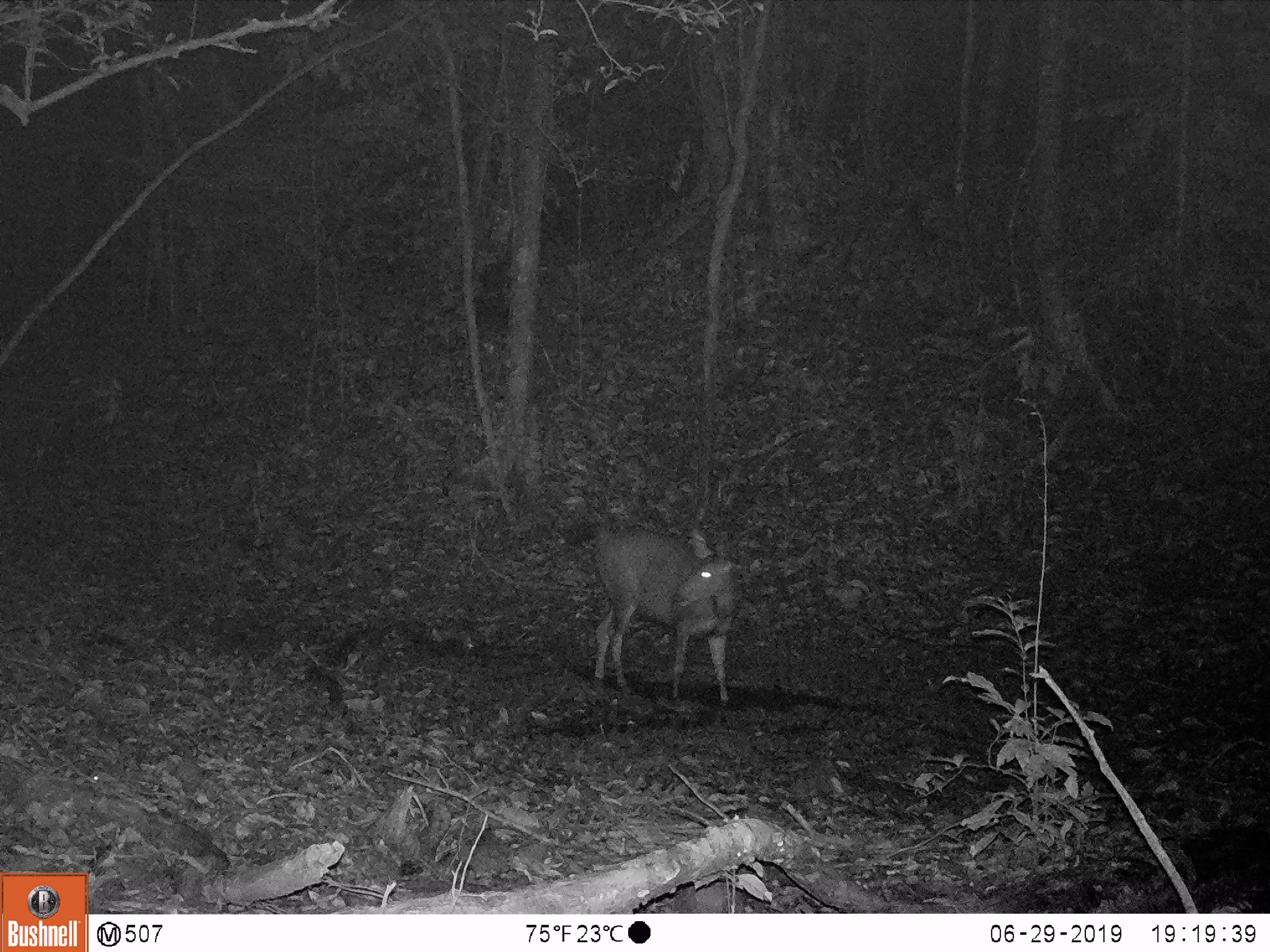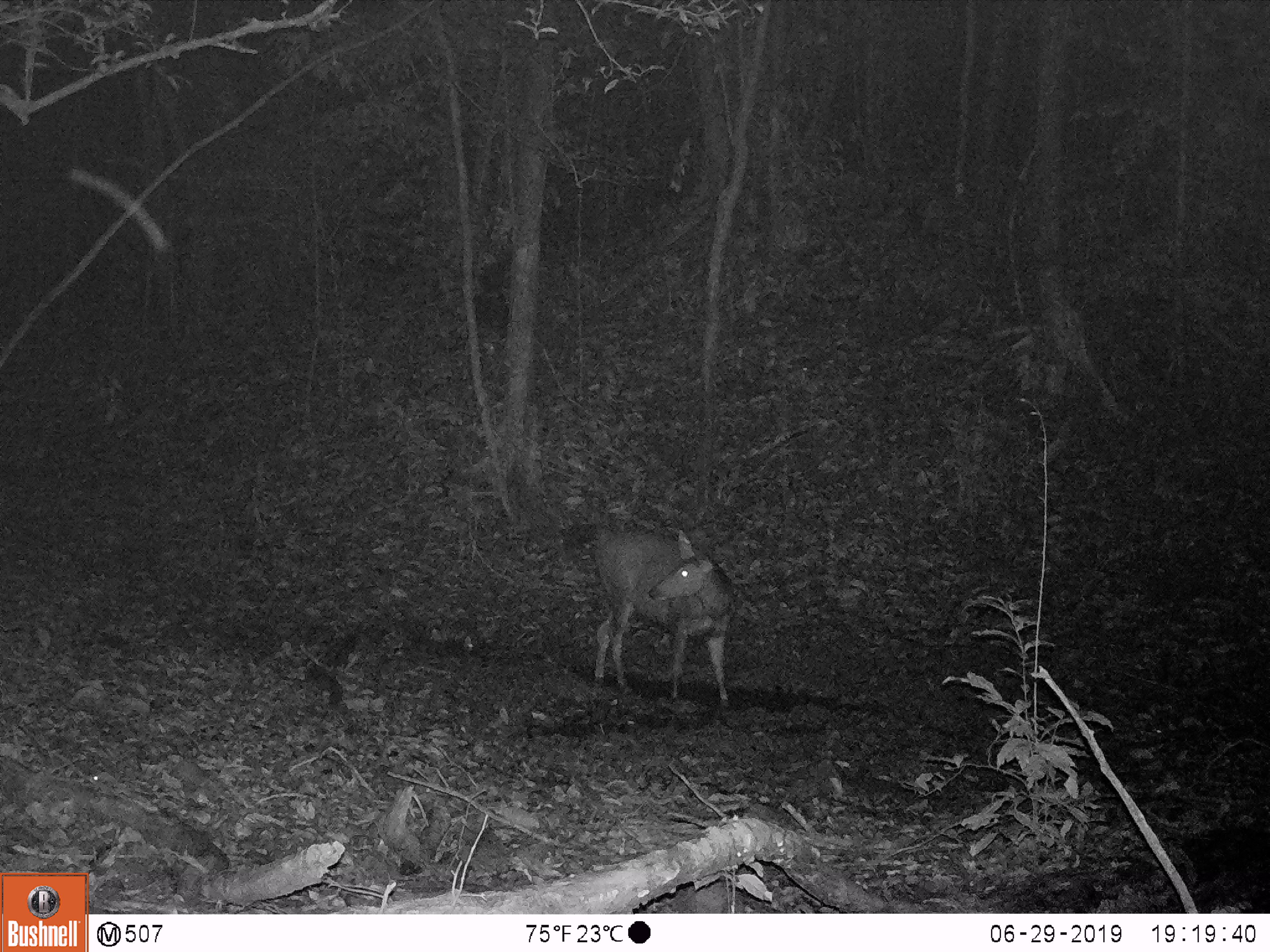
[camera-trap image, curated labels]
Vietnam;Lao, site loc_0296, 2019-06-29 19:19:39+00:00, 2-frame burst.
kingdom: Animalia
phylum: Chordata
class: Mammalia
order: Artiodactyla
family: Cervidae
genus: Rusa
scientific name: Rusa unicolor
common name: sambar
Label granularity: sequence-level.